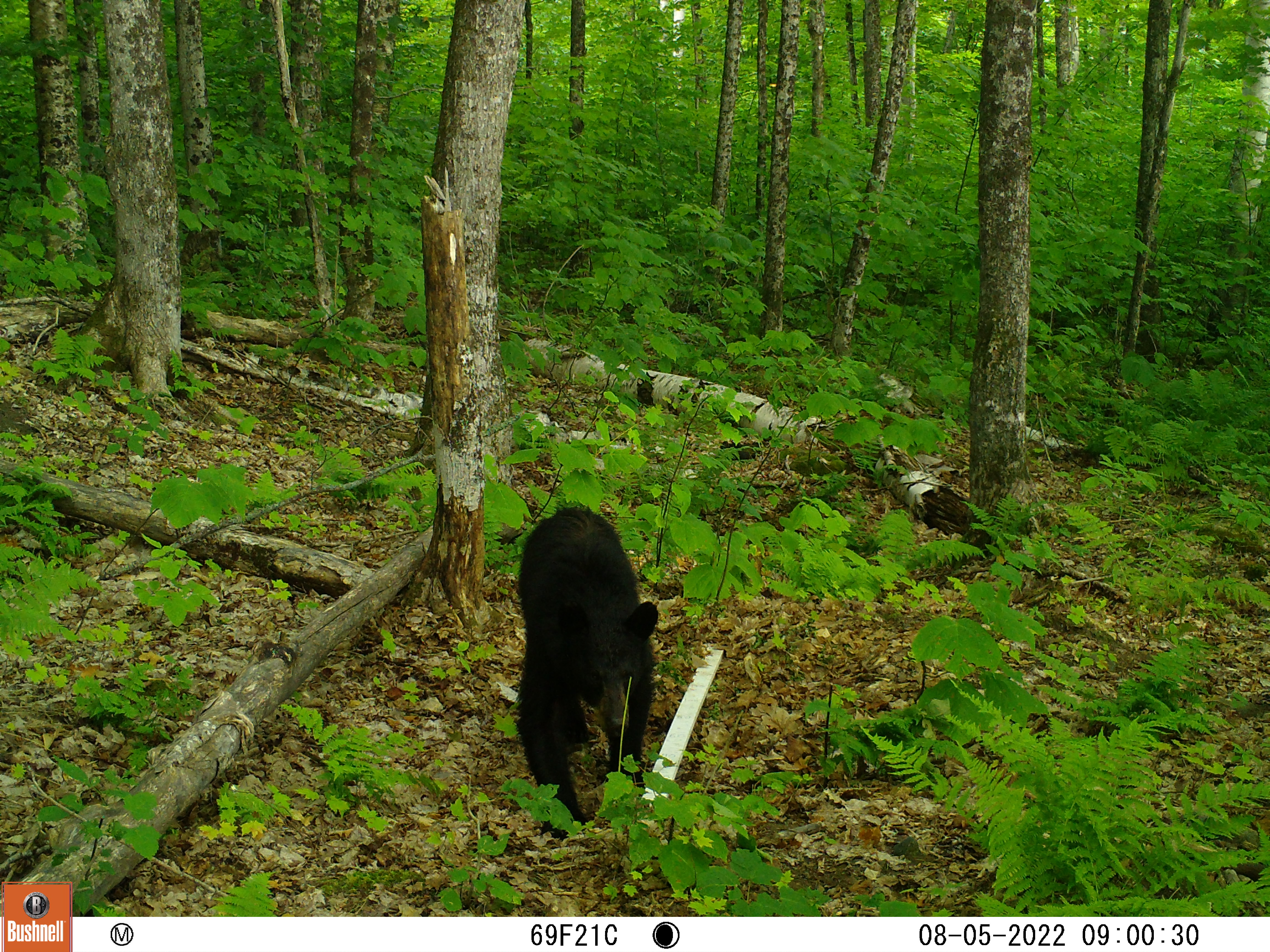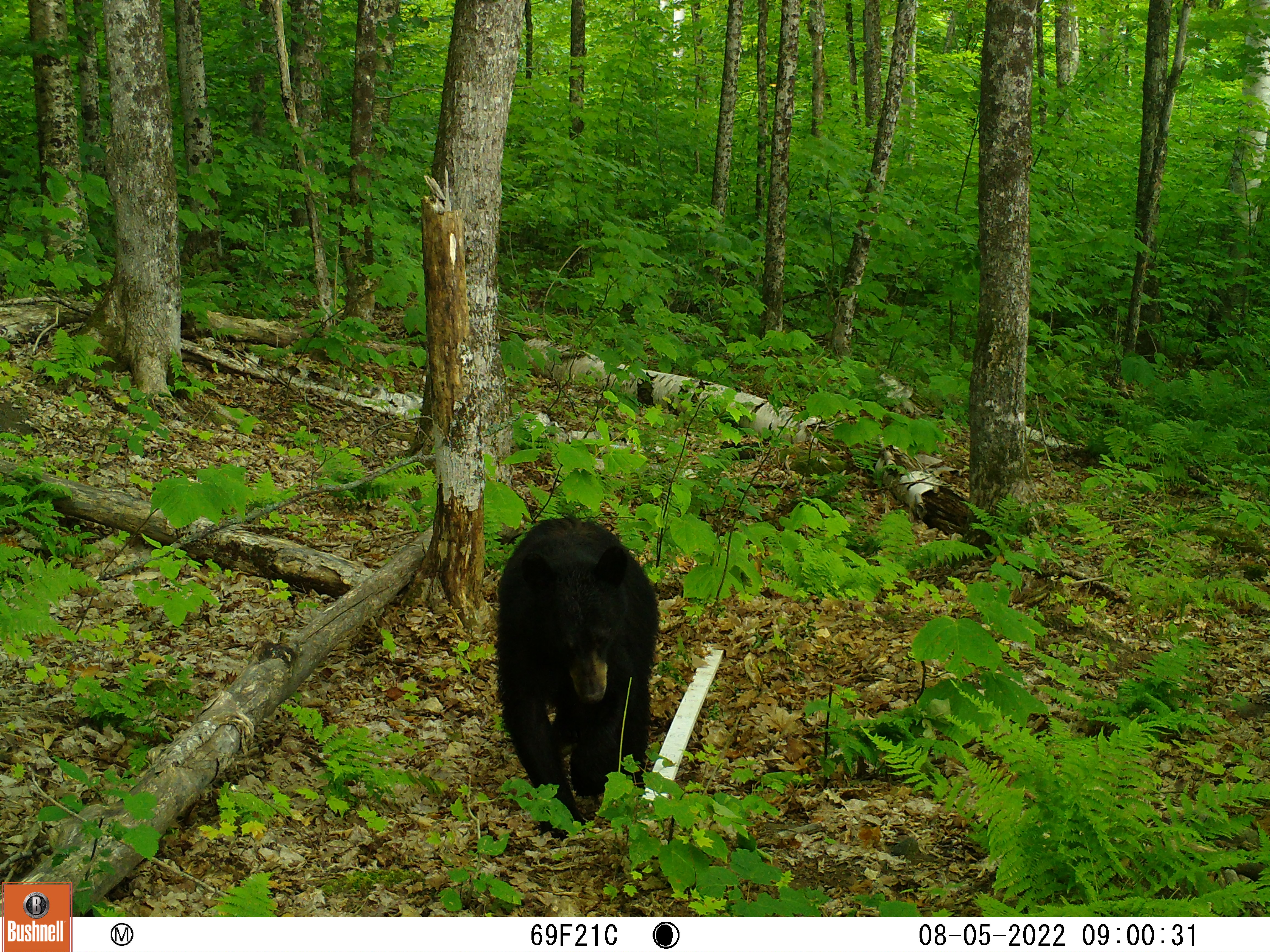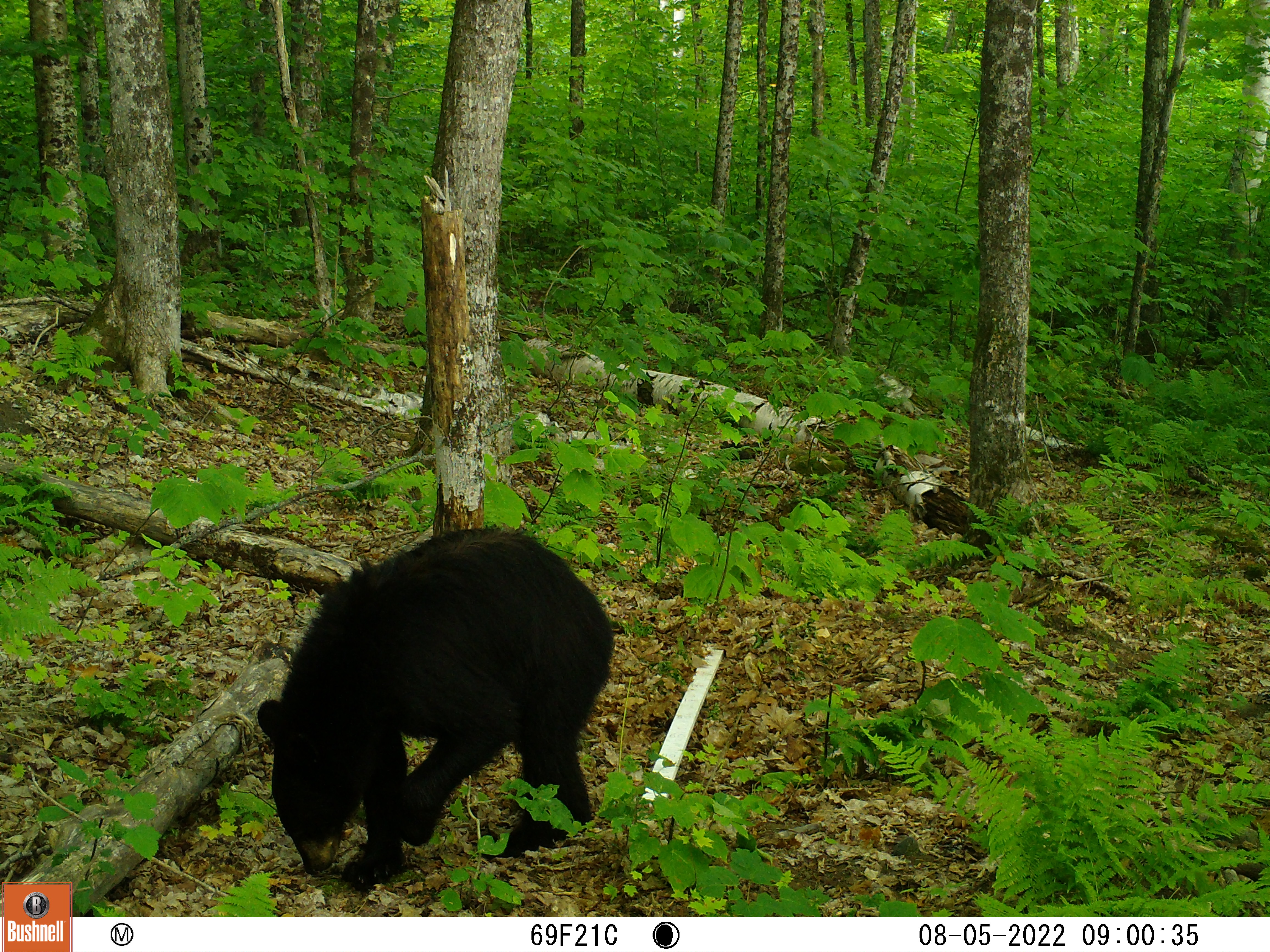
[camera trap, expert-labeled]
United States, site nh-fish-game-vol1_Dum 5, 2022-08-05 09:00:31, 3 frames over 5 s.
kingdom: Animalia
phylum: Chordata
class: Mammalia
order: Carnivora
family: Ursidae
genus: Ursus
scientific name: Ursus americanus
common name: black bear